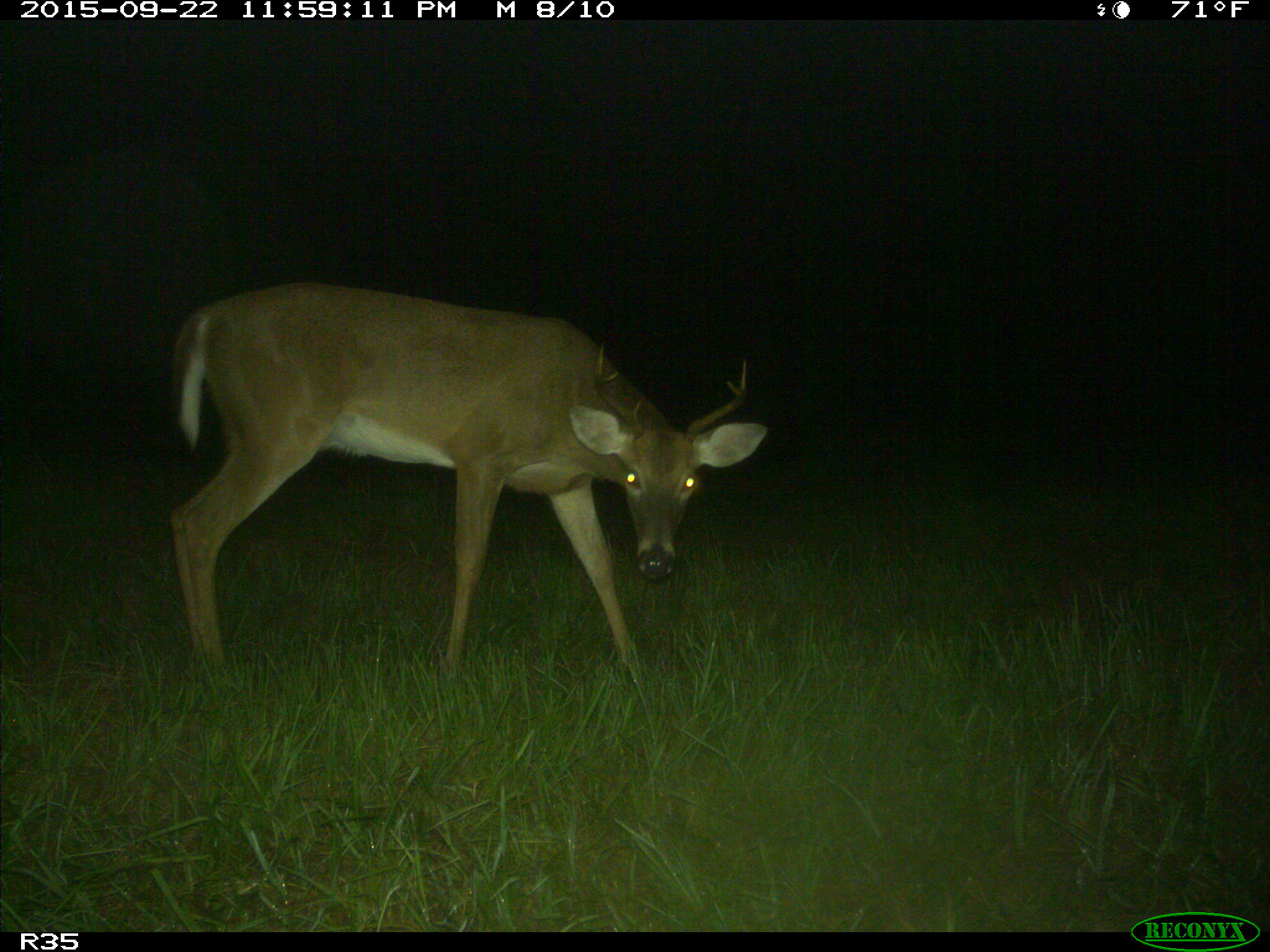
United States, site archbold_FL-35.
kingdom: Animalia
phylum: Chordata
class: Mammalia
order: Artiodactyla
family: Cervidae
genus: Odocoileus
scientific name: Odocoileus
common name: deer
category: unidentified deer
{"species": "unidentified deer (deer) (Odocoileus)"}